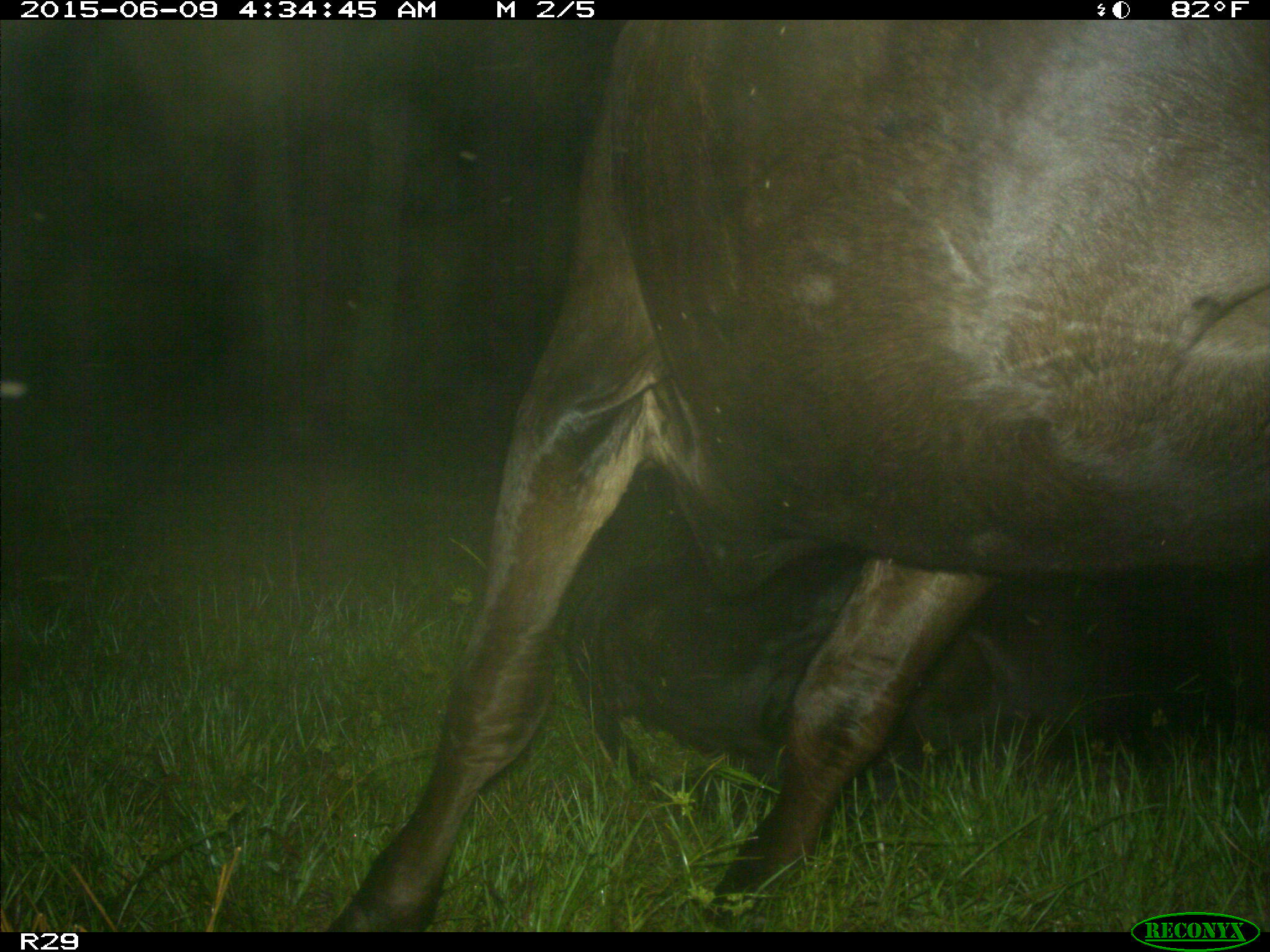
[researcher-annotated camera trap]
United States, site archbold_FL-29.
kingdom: Animalia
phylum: Chordata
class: Mammalia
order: Artiodactyla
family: Bovidae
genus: Bos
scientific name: Bos taurus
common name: domestic cow